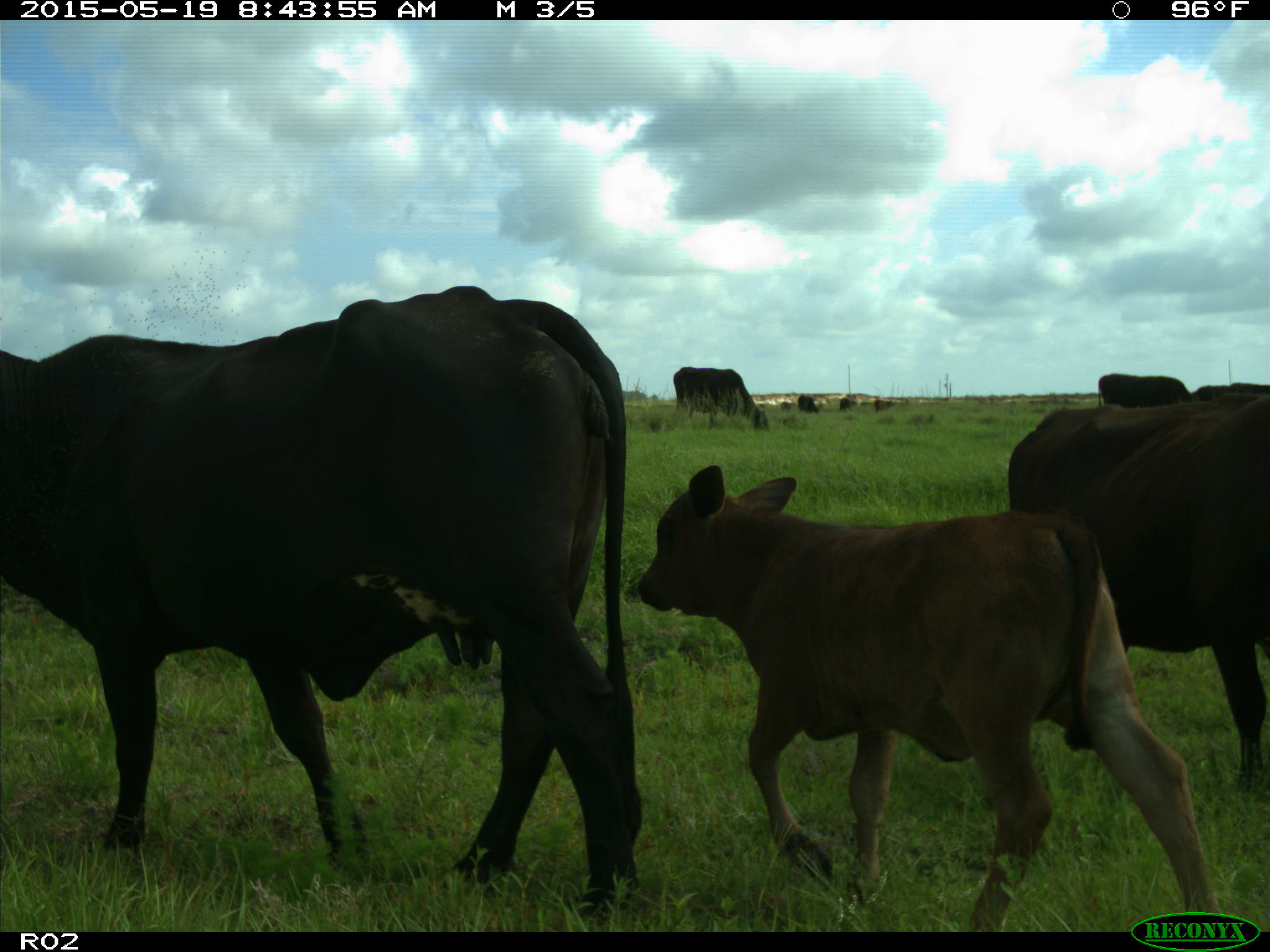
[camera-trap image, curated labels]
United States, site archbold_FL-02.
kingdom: Animalia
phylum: Chordata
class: Mammalia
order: Artiodactyla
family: Bovidae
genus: Bos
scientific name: Bos taurus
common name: domestic cow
Bos taurus (domestic cow).